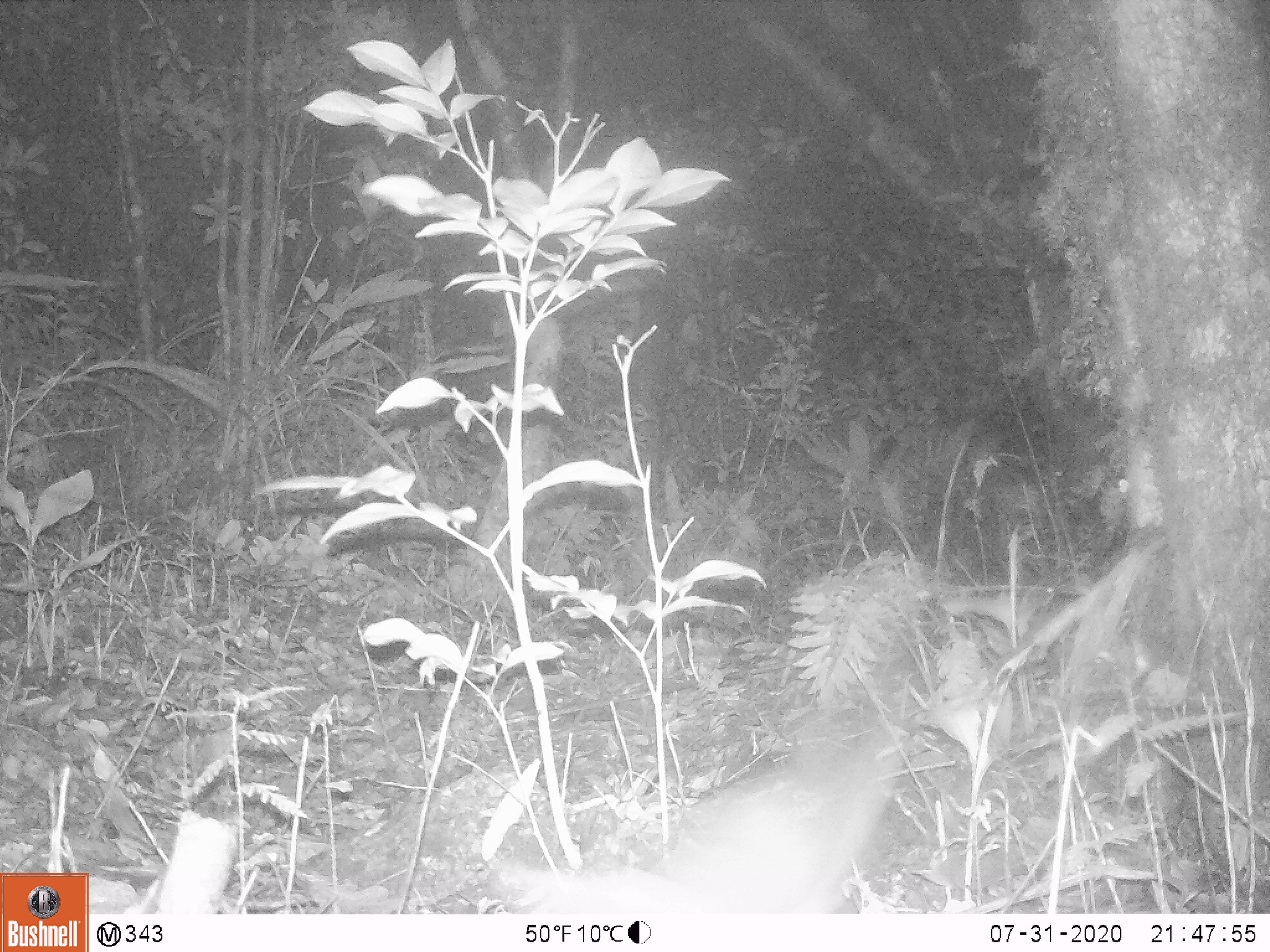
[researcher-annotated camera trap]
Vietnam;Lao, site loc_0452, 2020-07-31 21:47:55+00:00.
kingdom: Animalia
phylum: Chordata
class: Mammalia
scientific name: Mammalia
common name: mammal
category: unidentified small mammal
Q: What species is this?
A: Unidentified small mammal (mammal) (Mammalia).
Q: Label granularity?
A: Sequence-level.